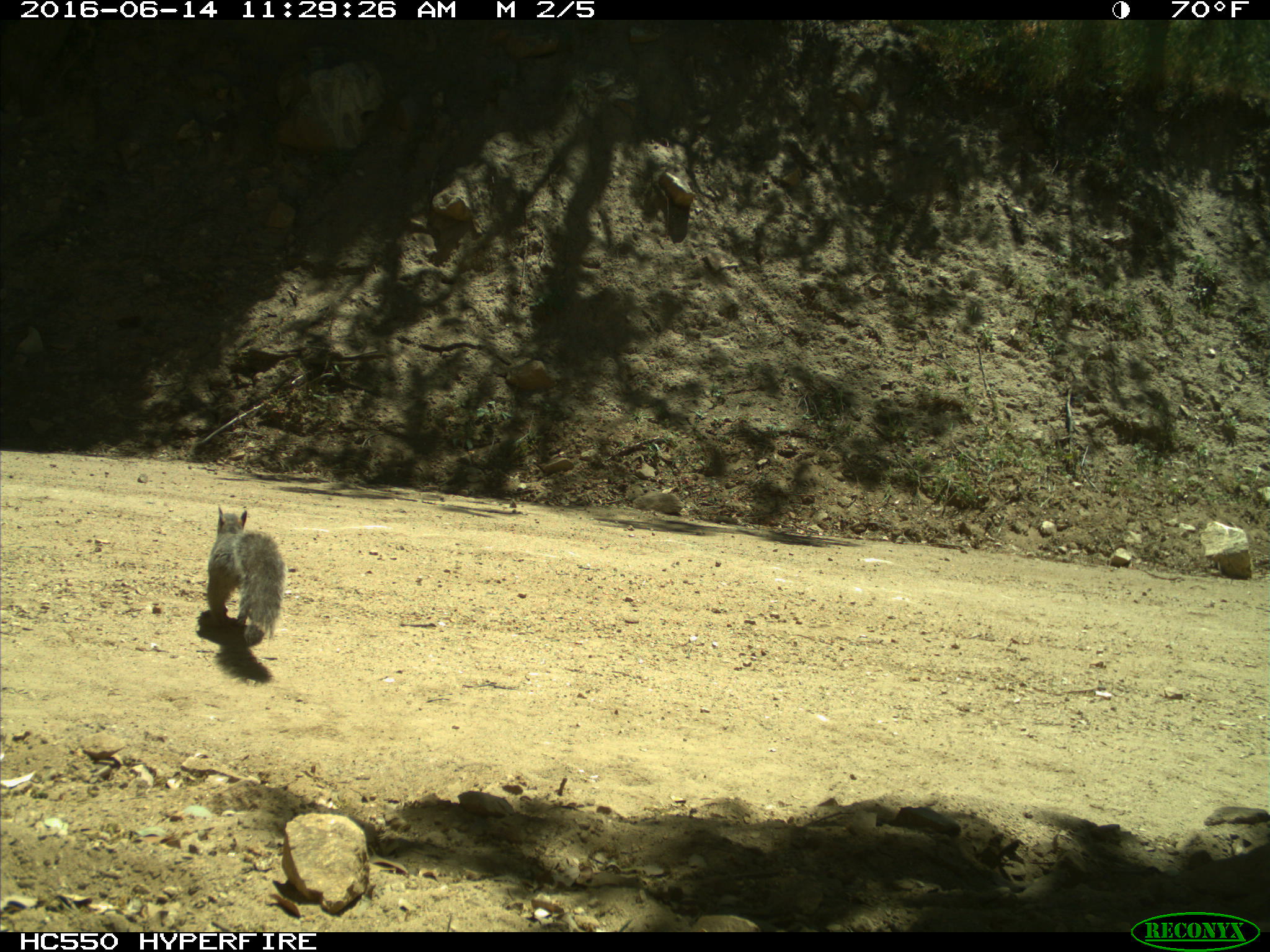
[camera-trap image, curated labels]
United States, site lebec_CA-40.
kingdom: Animalia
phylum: Chordata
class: Mammalia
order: Rodentia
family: Sciuridae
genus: Sciurus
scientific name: Sciurus carolinensis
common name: eastern gray squirrel